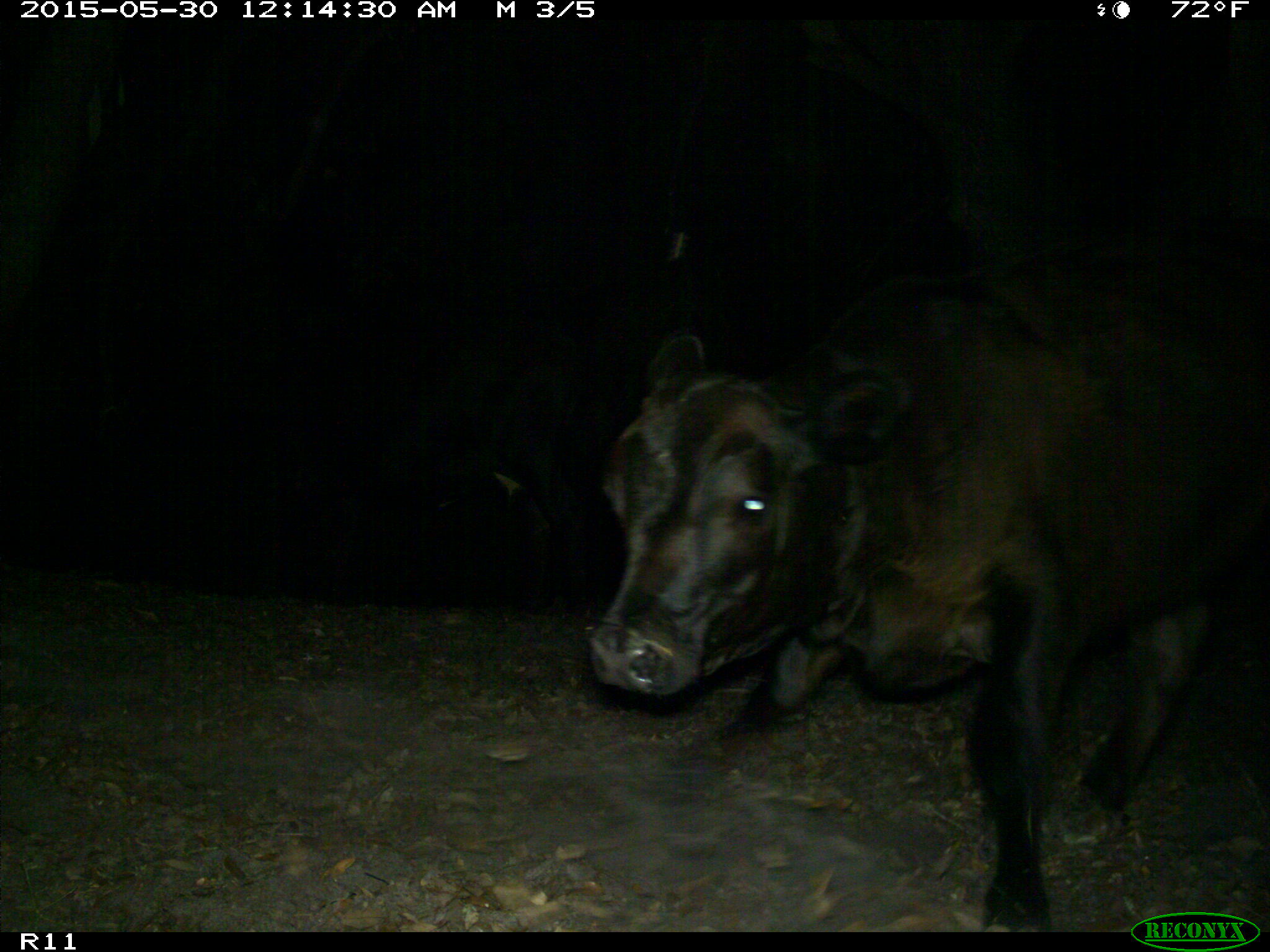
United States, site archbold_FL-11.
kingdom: Animalia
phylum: Chordata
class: Mammalia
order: Artiodactyla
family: Bovidae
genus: Bos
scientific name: Bos taurus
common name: domestic cow